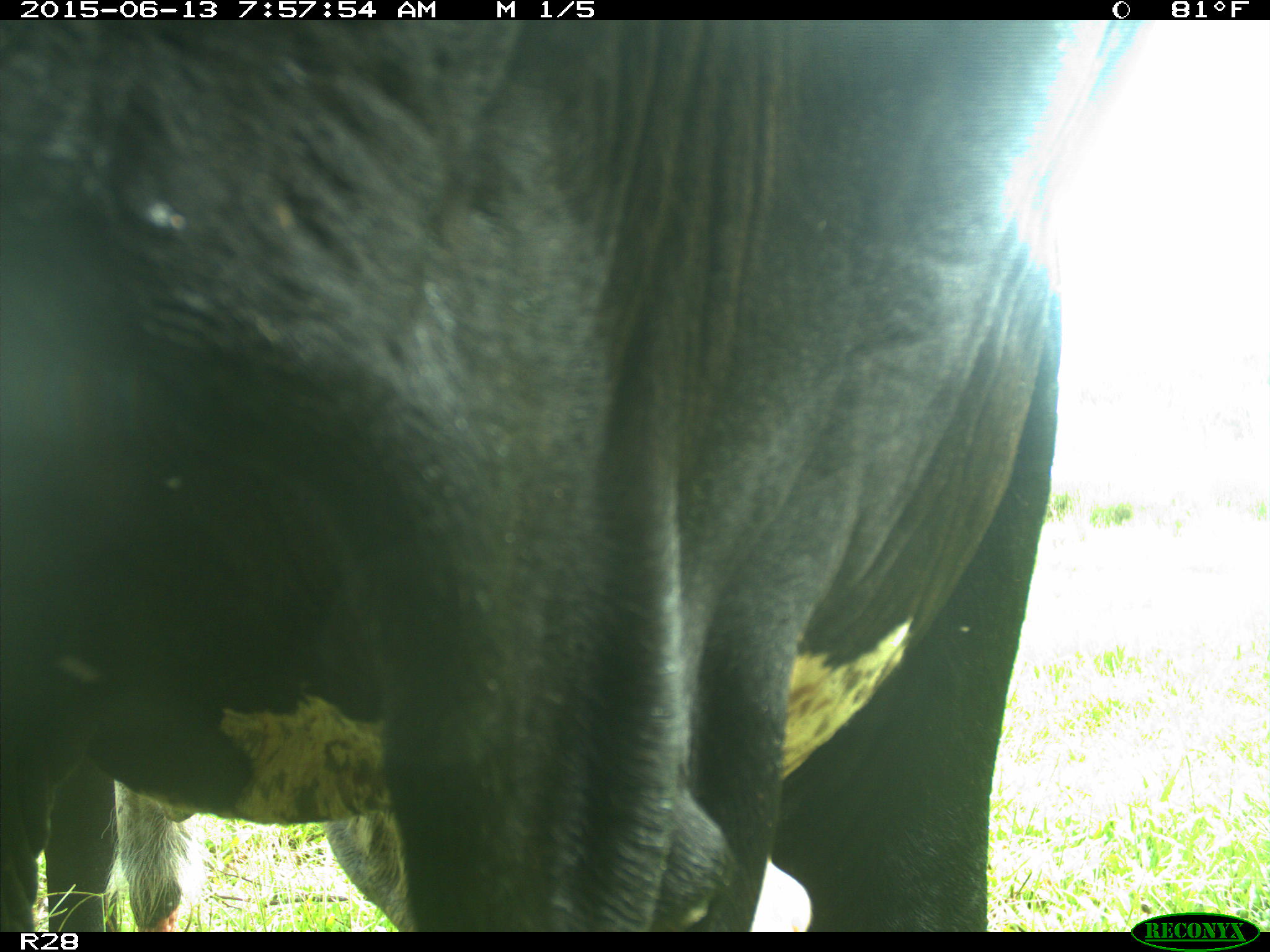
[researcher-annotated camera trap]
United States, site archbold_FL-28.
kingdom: Animalia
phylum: Chordata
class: Mammalia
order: Artiodactyla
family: Bovidae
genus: Bos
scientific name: Bos taurus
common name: domestic cow